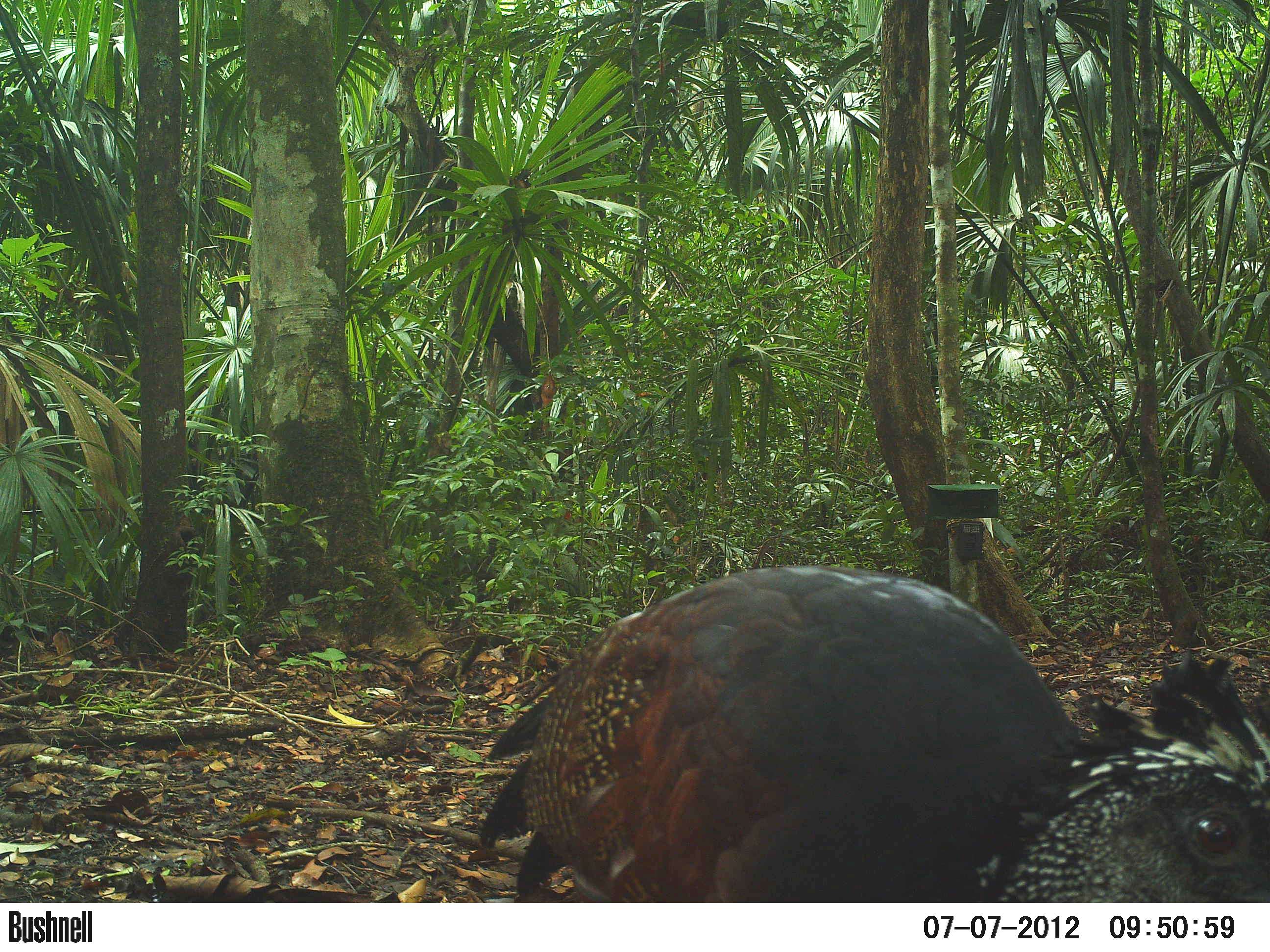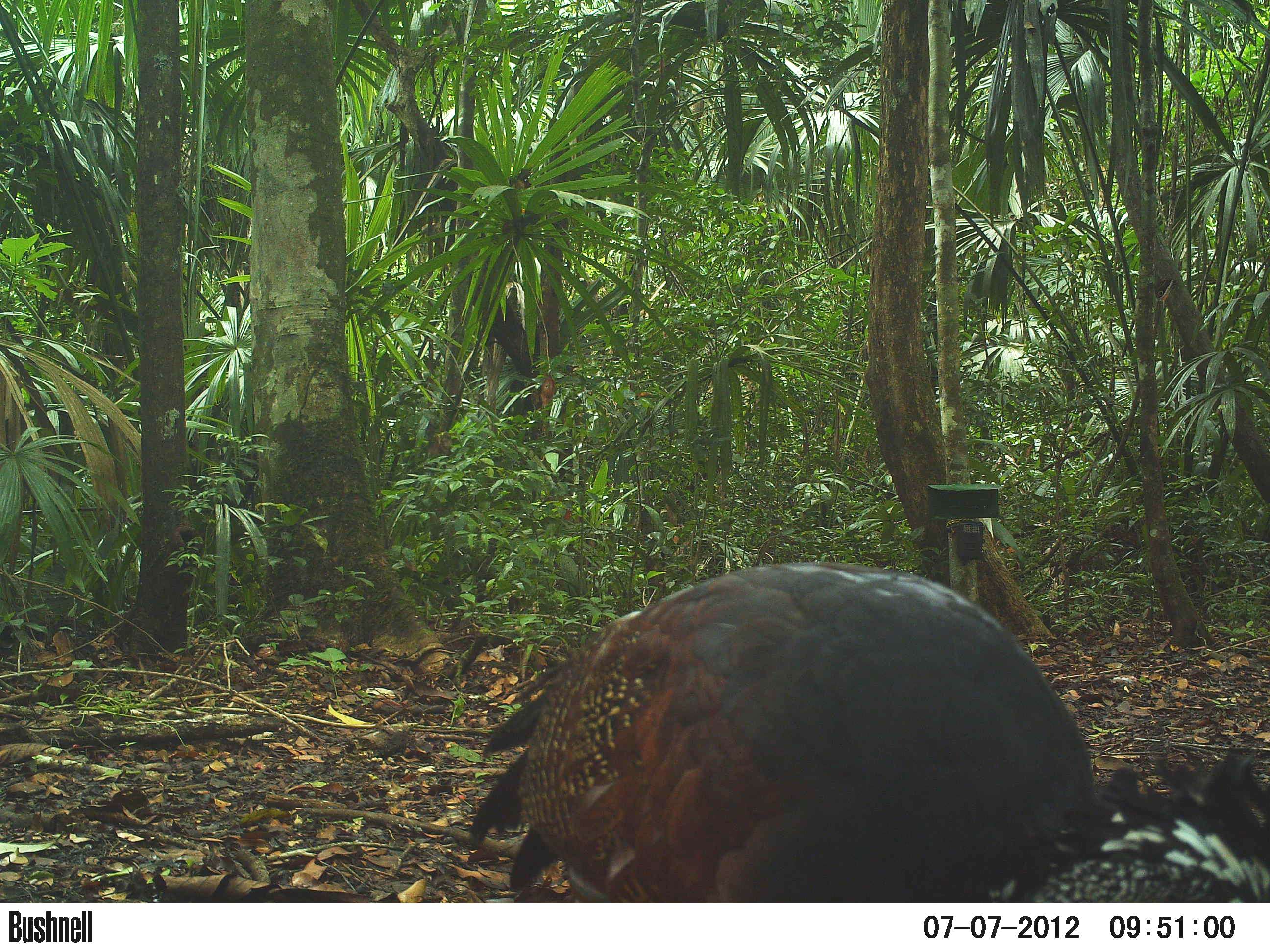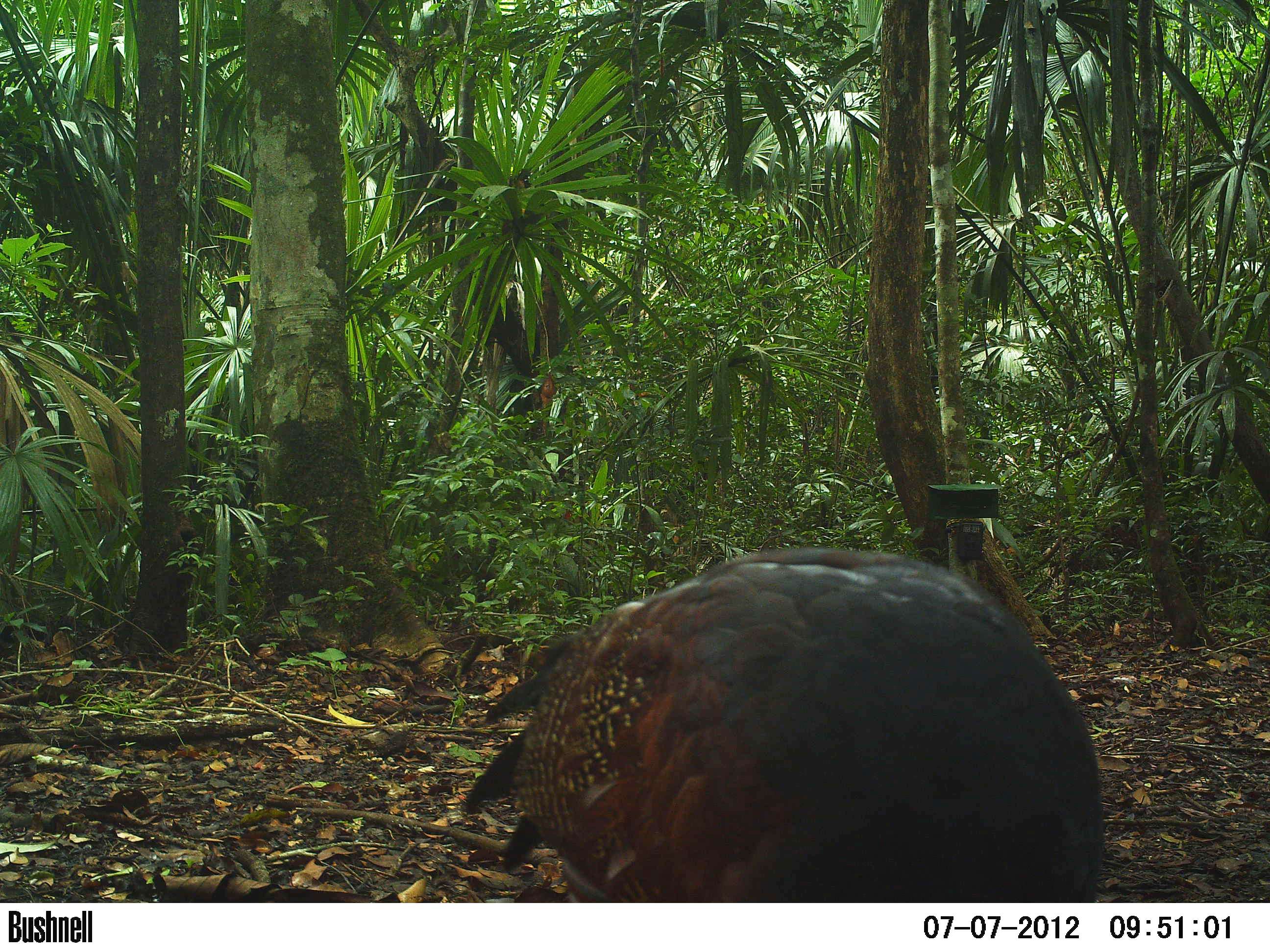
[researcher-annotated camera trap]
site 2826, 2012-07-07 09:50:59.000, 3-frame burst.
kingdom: Animalia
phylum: Chordata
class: Aves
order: Galliformes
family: Cracidae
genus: Crax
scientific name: Crax rubra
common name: great curassow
Crax rubra (great curassow), count 2, age adult, sex female.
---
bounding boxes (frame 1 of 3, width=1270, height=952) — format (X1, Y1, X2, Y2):
crax rubra: (477, 564, 1269, 901)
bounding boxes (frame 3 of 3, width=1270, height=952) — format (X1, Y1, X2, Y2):
crax rubra: (460, 544, 1106, 901)